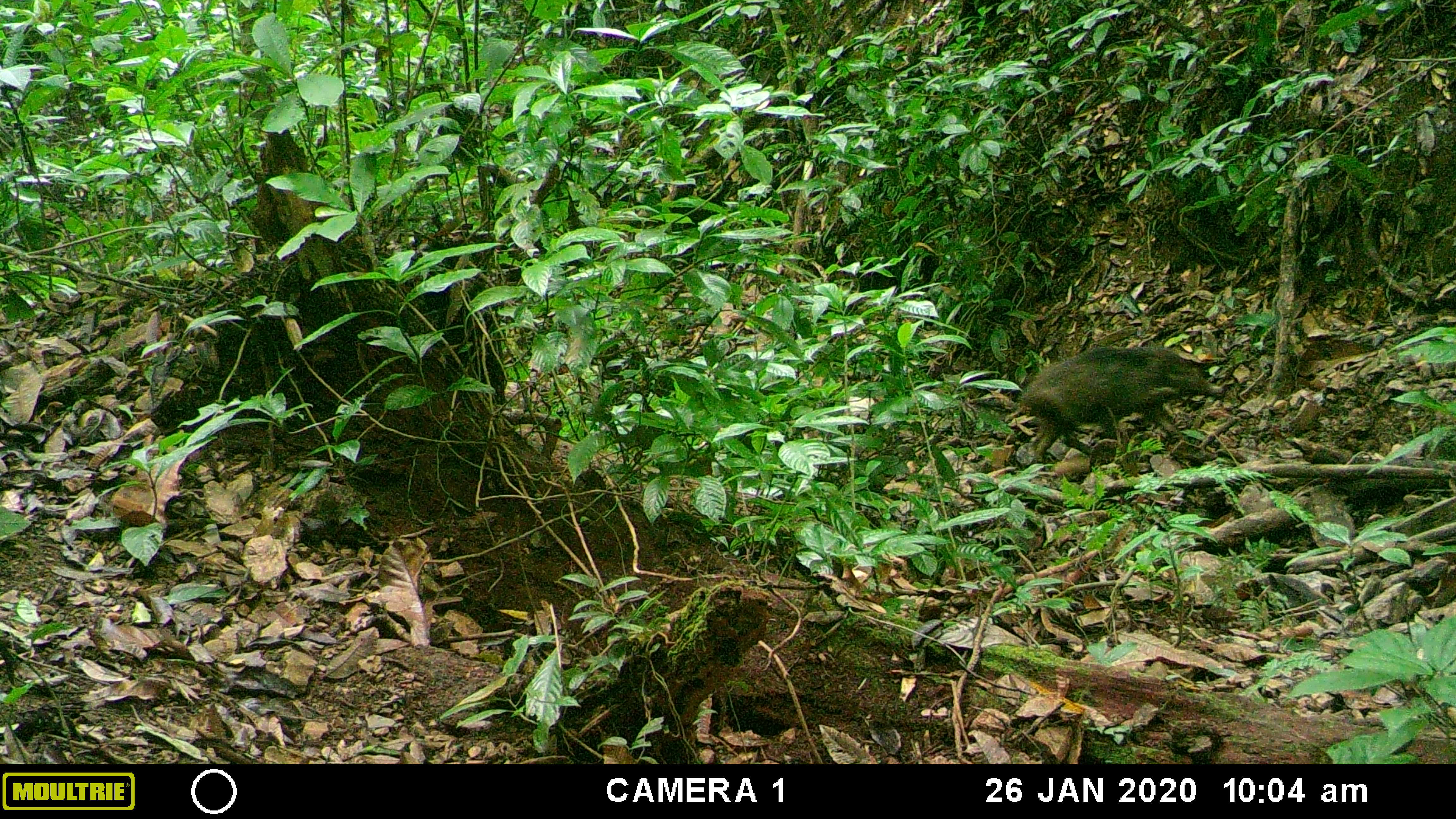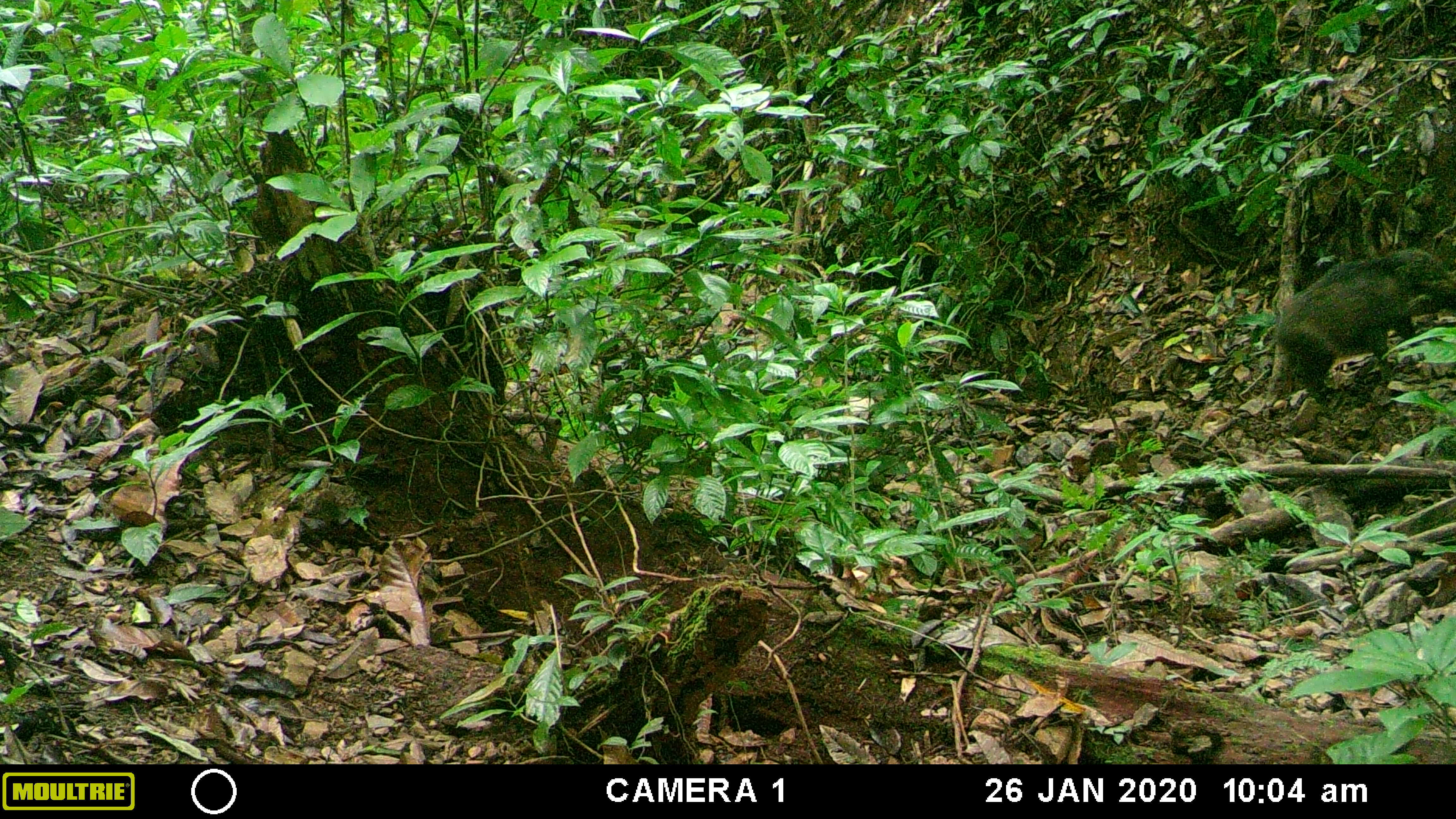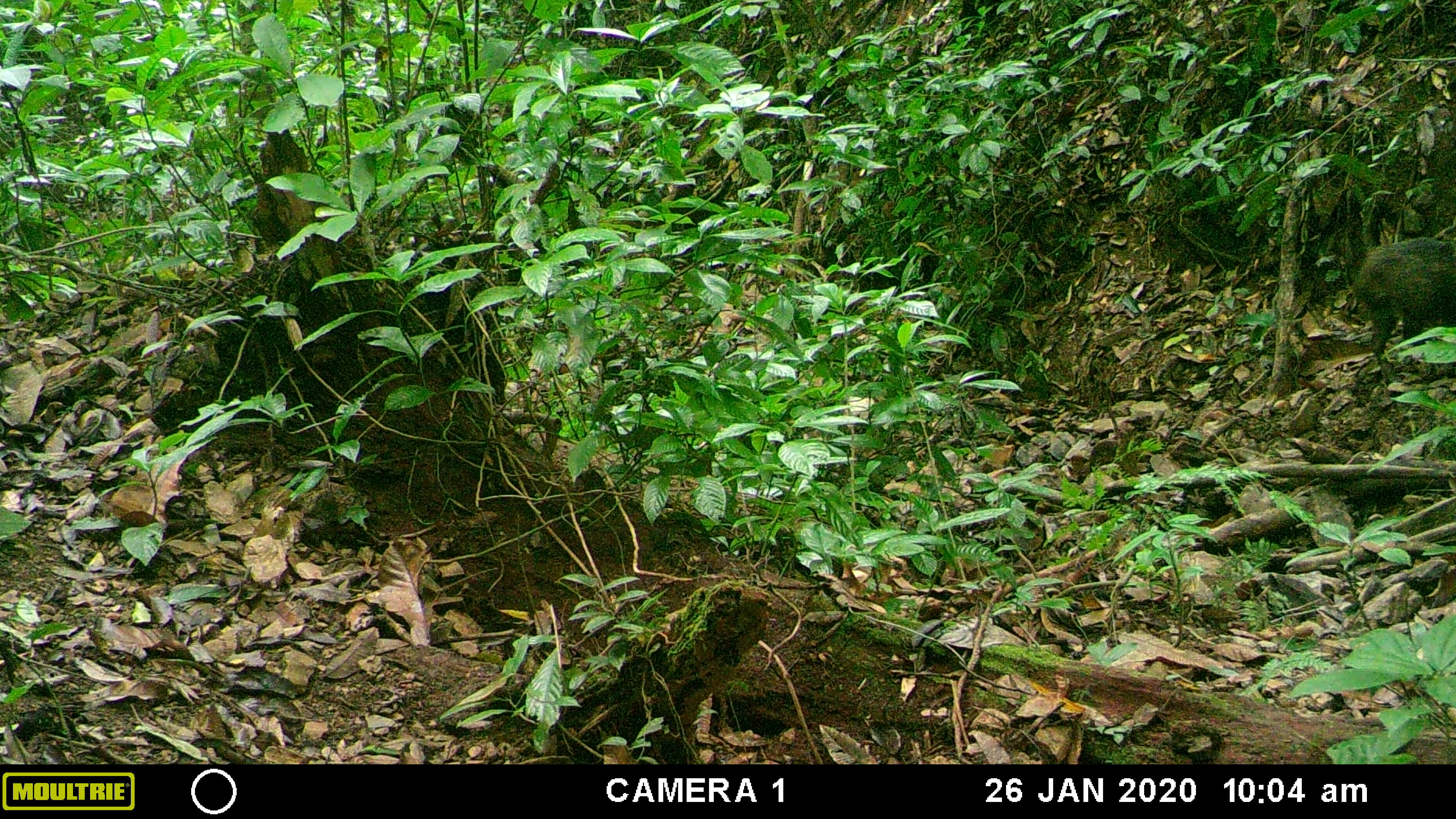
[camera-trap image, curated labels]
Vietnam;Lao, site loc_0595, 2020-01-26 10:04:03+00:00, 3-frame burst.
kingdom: Animalia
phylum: Chordata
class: Mammalia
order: Artiodactyla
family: Suidae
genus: Sus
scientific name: Sus scrofa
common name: eurasian wild pig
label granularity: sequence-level